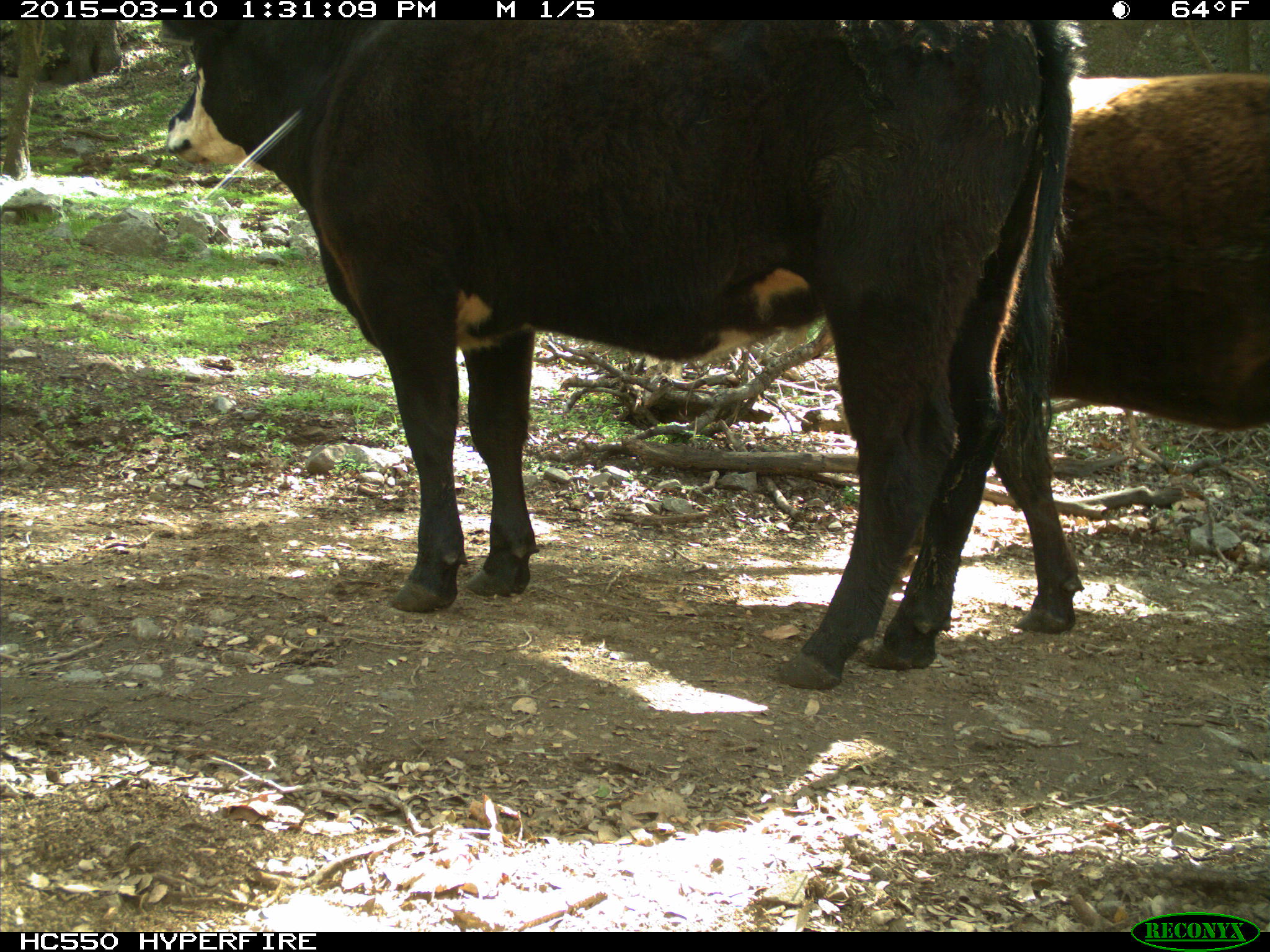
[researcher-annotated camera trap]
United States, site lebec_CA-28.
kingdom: Animalia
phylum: Chordata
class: Mammalia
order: Artiodactyla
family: Bovidae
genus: Bos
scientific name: Bos taurus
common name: domestic cow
Bos taurus (domestic cow).